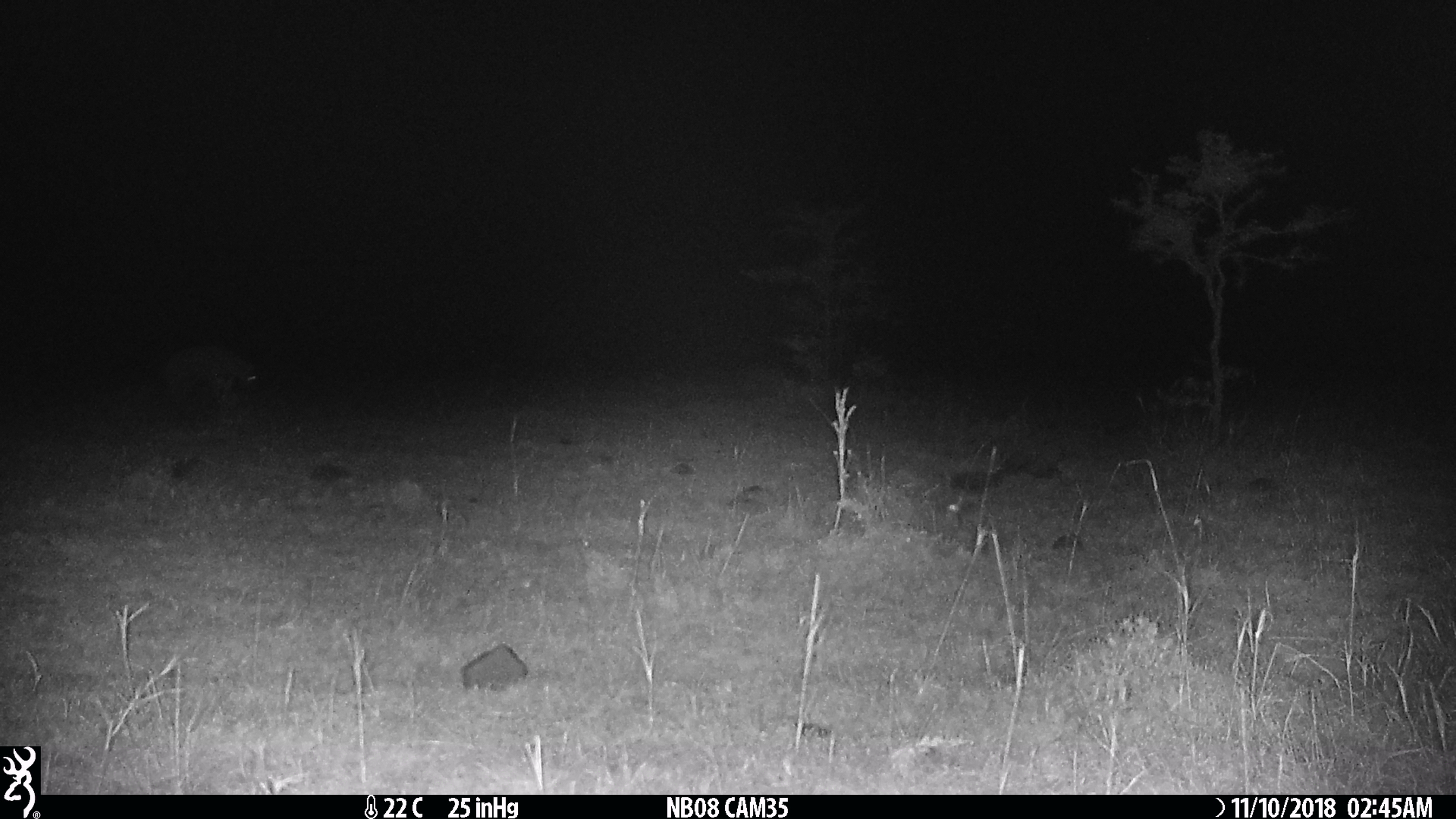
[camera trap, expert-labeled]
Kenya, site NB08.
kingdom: Animalia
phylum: Chordata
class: Mammalia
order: Carnivora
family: Hyaenidae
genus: Crocuta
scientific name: Crocuta crocuta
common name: spotted hyena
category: hyena spotted